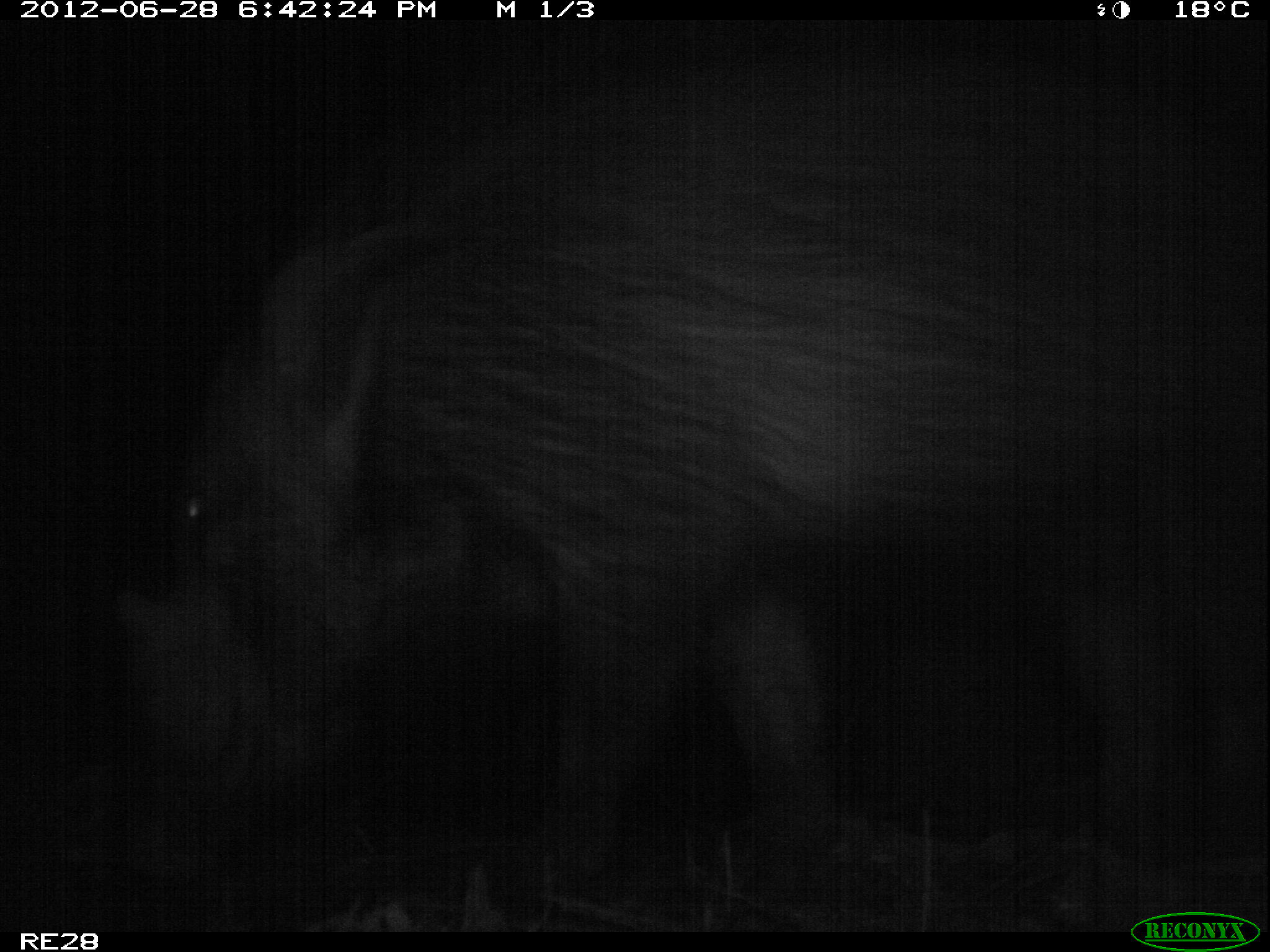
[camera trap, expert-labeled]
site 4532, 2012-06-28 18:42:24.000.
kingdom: Animalia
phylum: Chordata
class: Mammalia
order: Artiodactyla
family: Suidae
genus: Potamochoerus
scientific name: Potamochoerus larvatus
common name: bushpig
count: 1